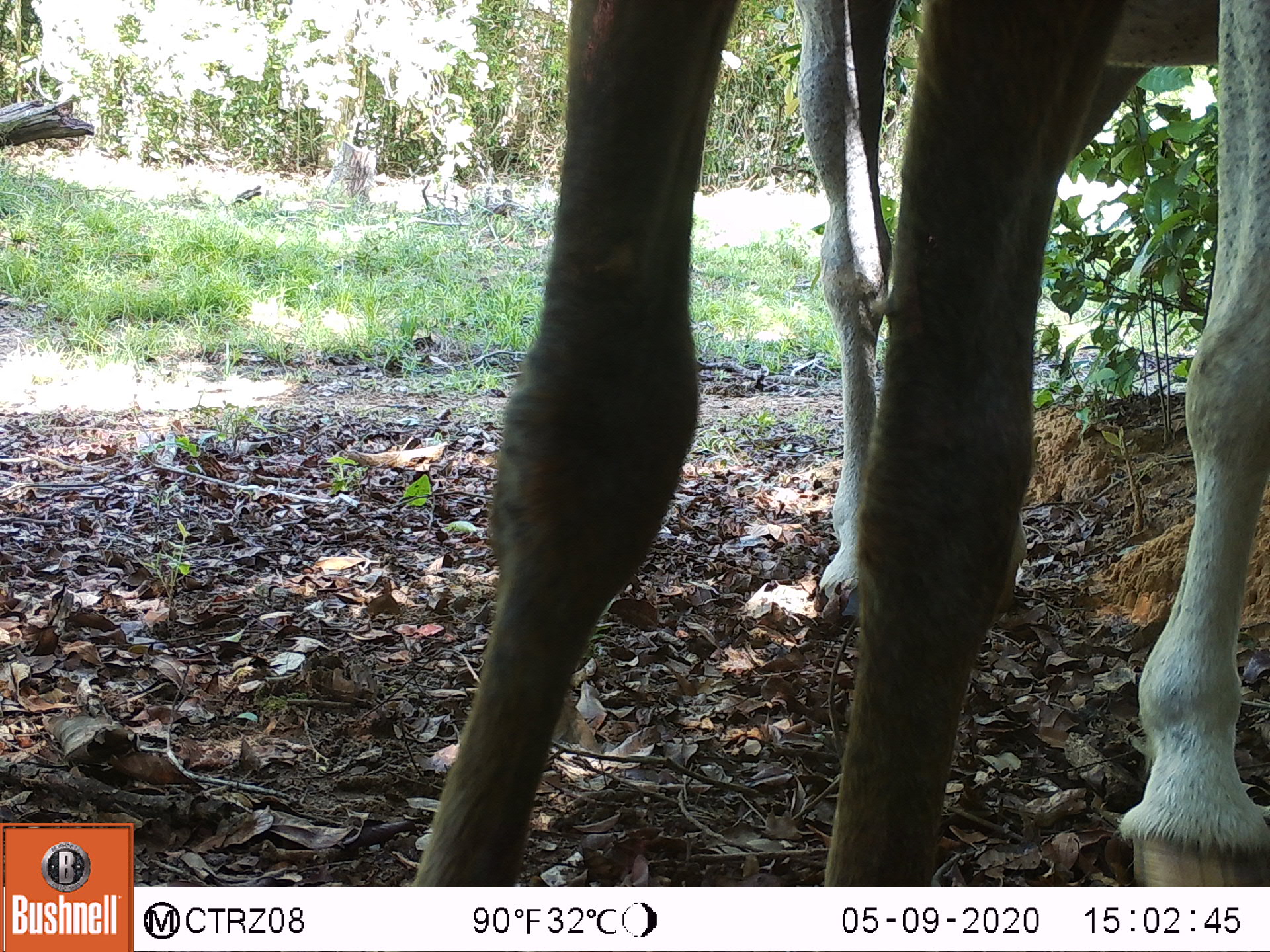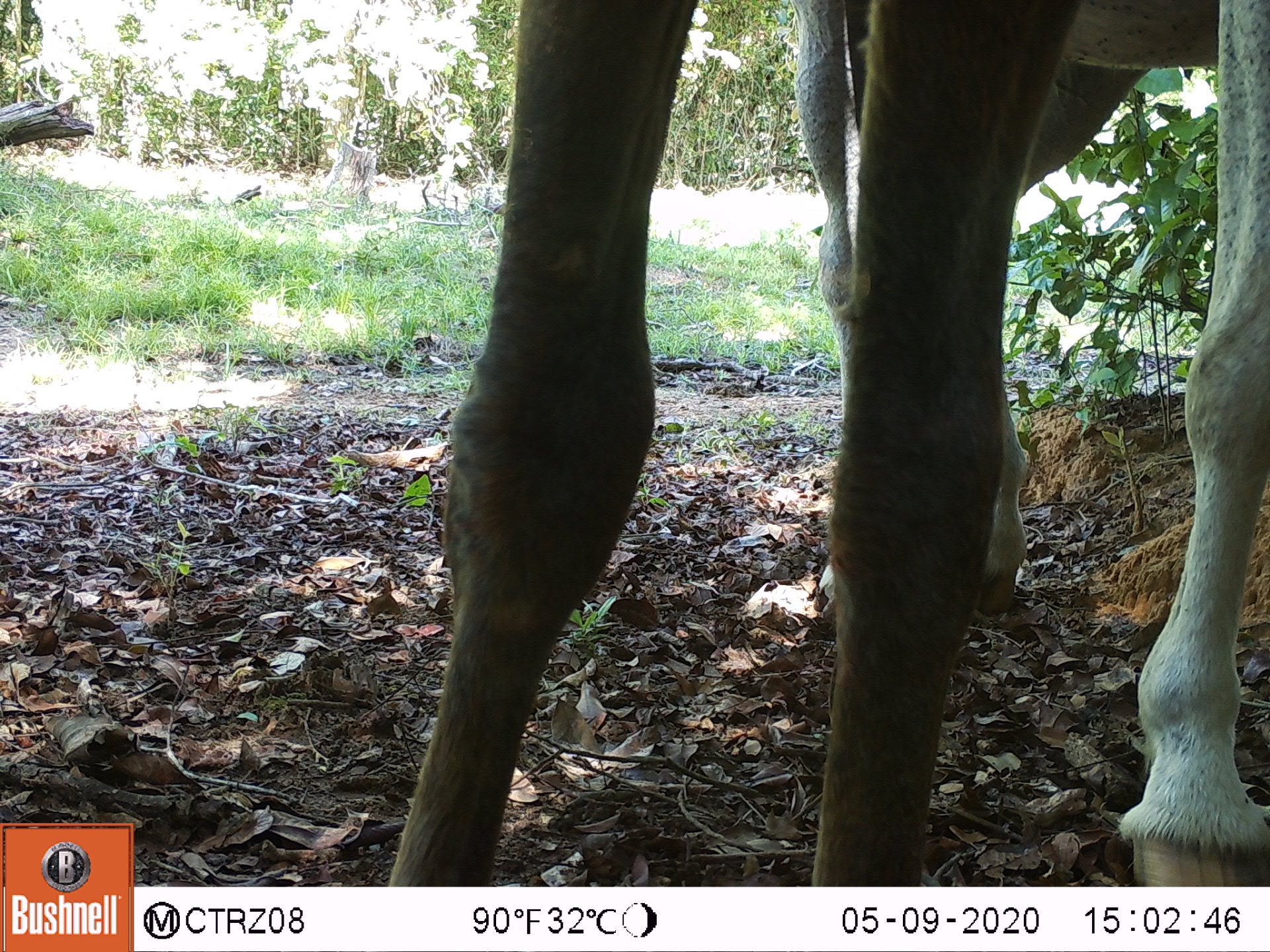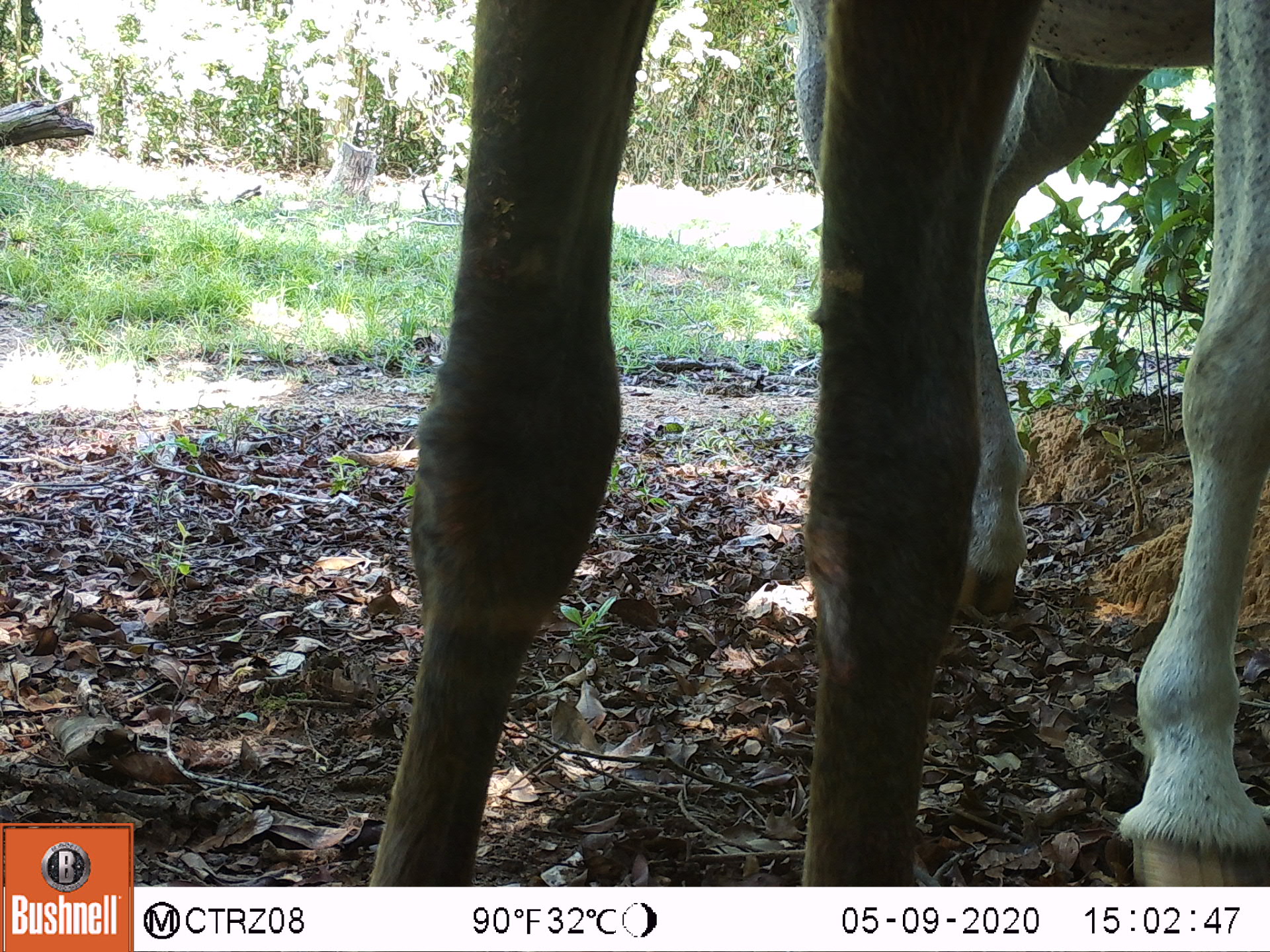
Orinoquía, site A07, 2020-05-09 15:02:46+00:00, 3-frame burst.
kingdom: Animalia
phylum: Chordata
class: Mammalia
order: Perissodactyla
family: Equidae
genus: Equus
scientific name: Equus caballus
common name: domestic horse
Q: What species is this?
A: Domestic horse (Equus caballus).